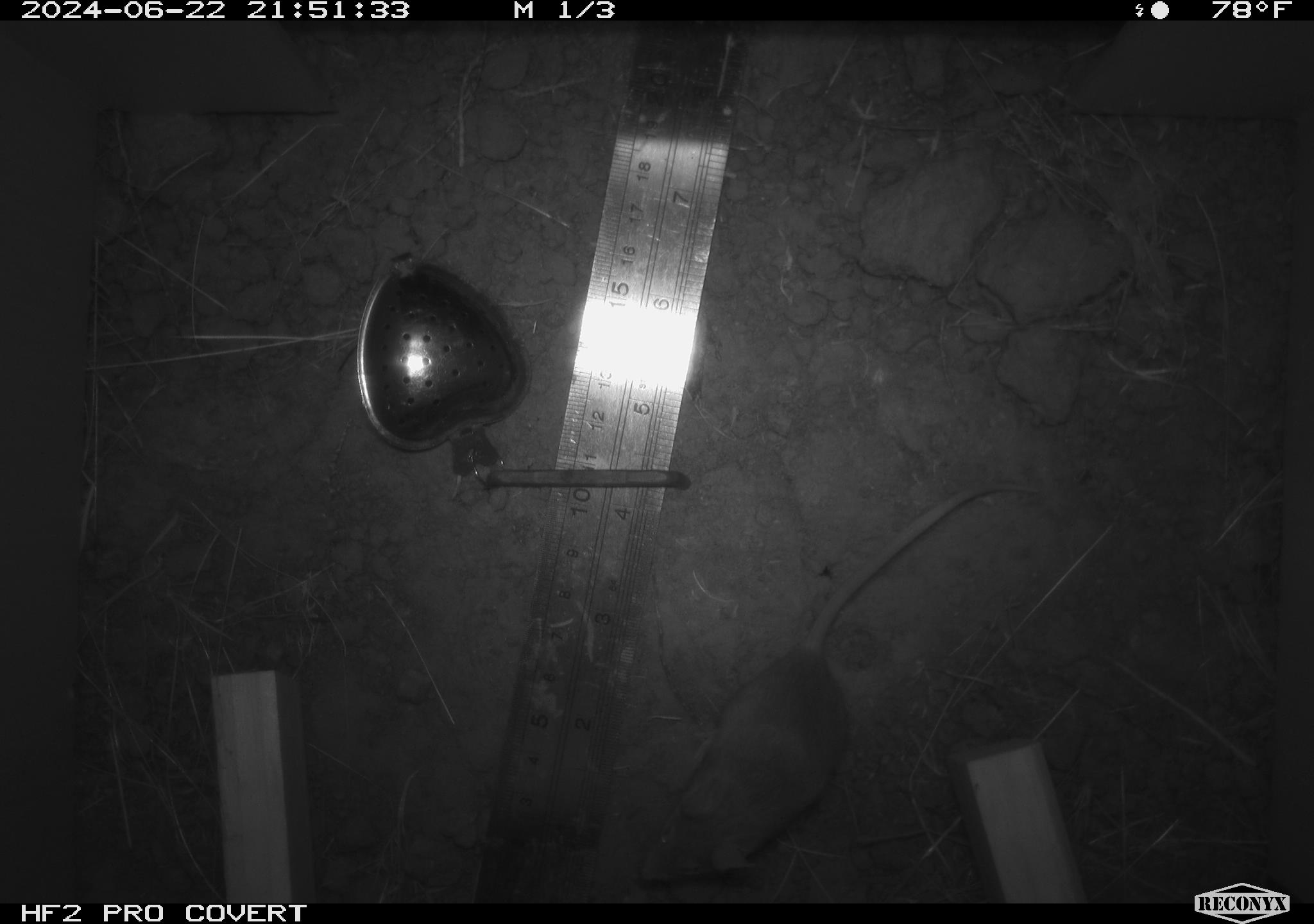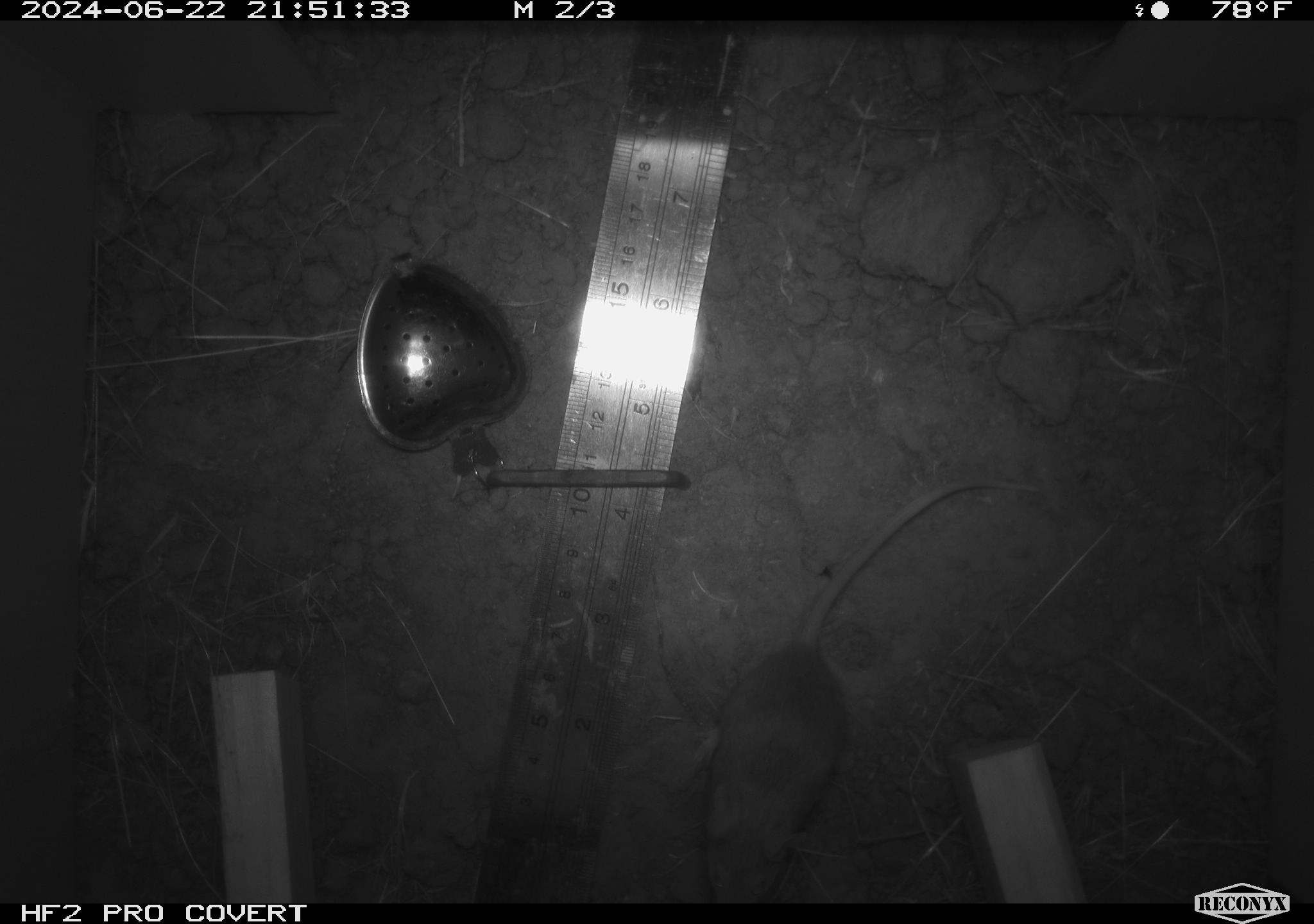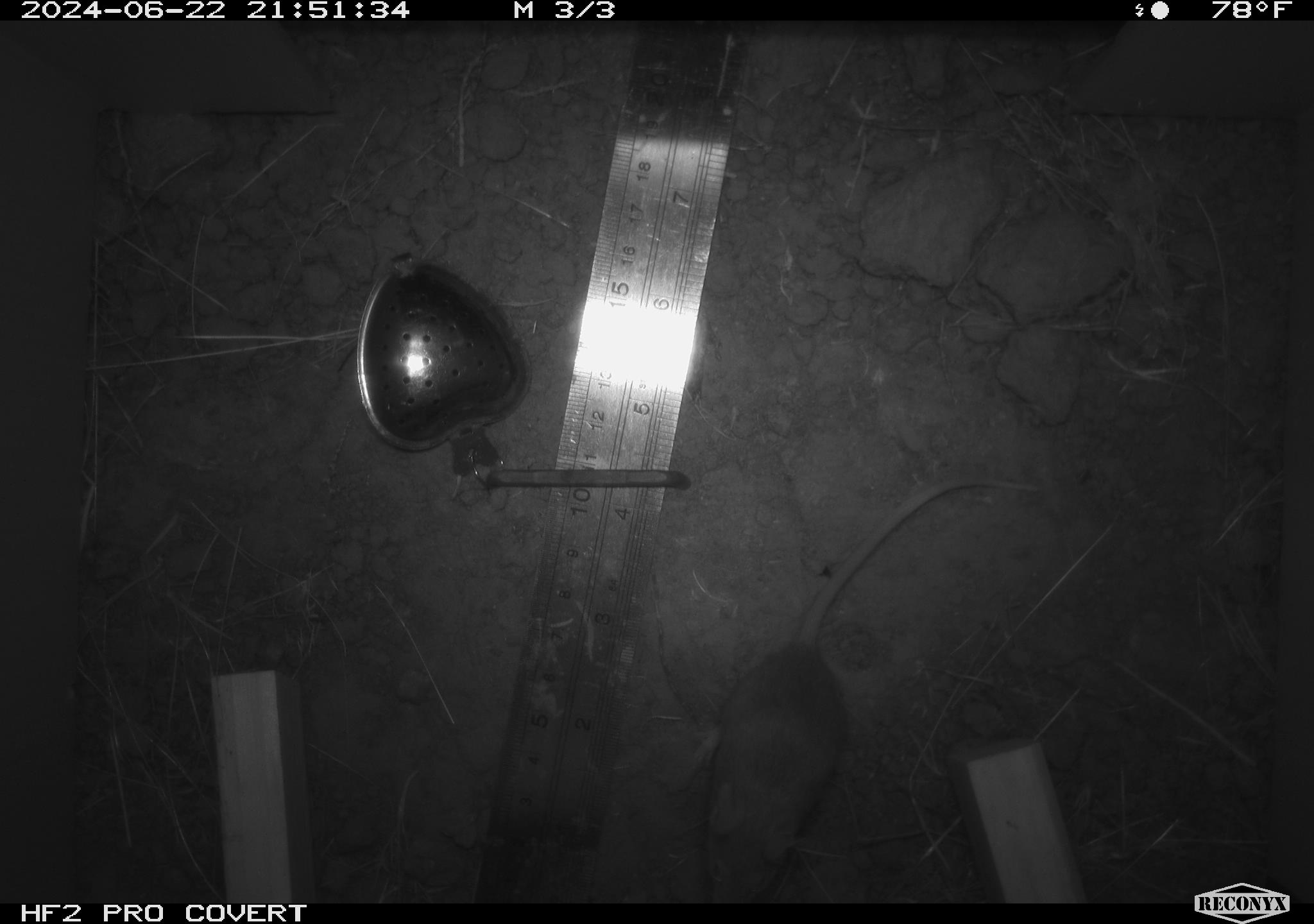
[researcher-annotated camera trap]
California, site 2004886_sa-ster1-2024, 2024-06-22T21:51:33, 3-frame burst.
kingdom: Animalia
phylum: Chordata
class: Mammalia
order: Rodentia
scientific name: Rodentia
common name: mouse species